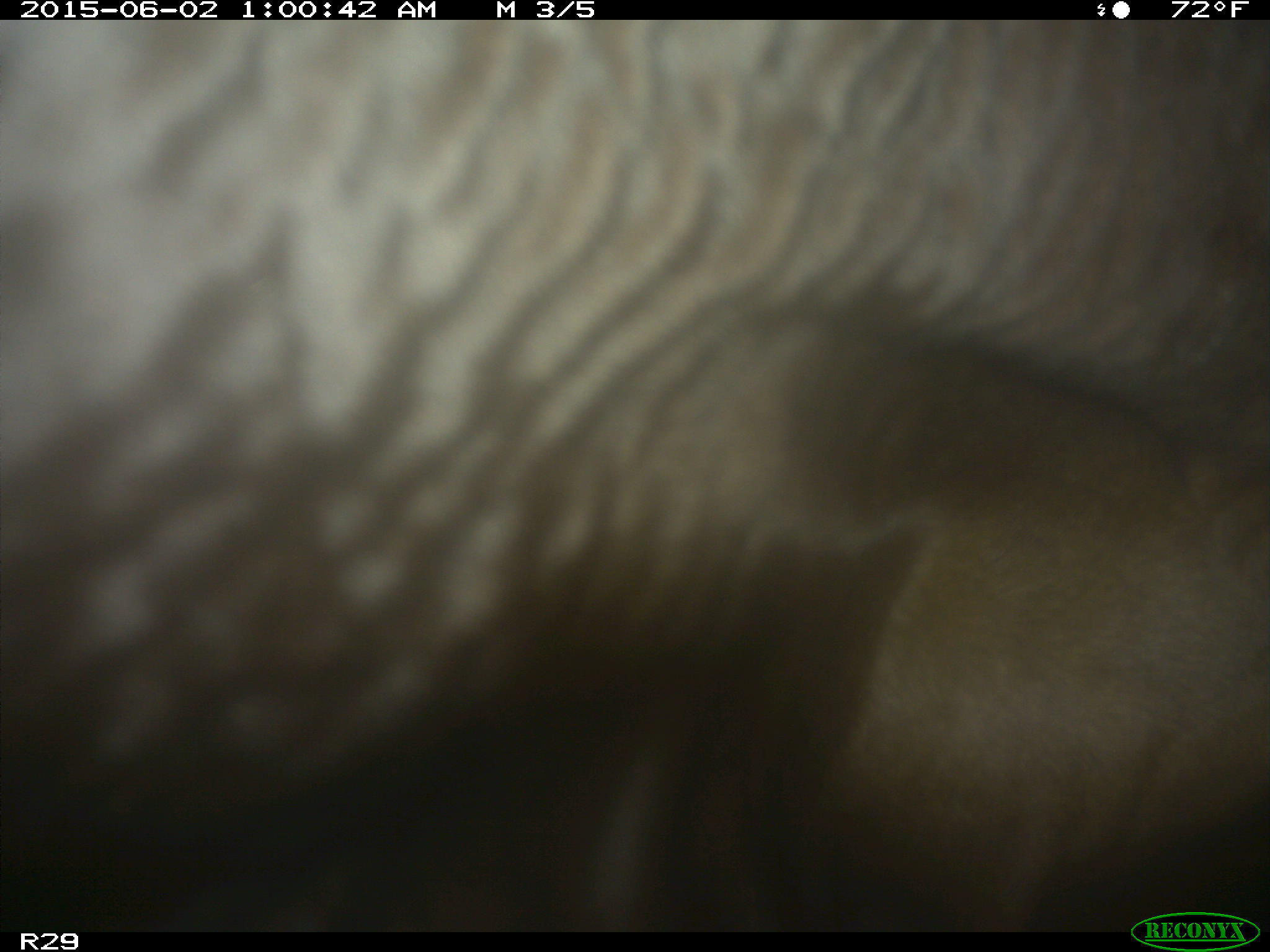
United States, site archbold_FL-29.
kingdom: Animalia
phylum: Chordata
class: Mammalia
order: Artiodactyla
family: Bovidae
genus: Bos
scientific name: Bos taurus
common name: domestic cow